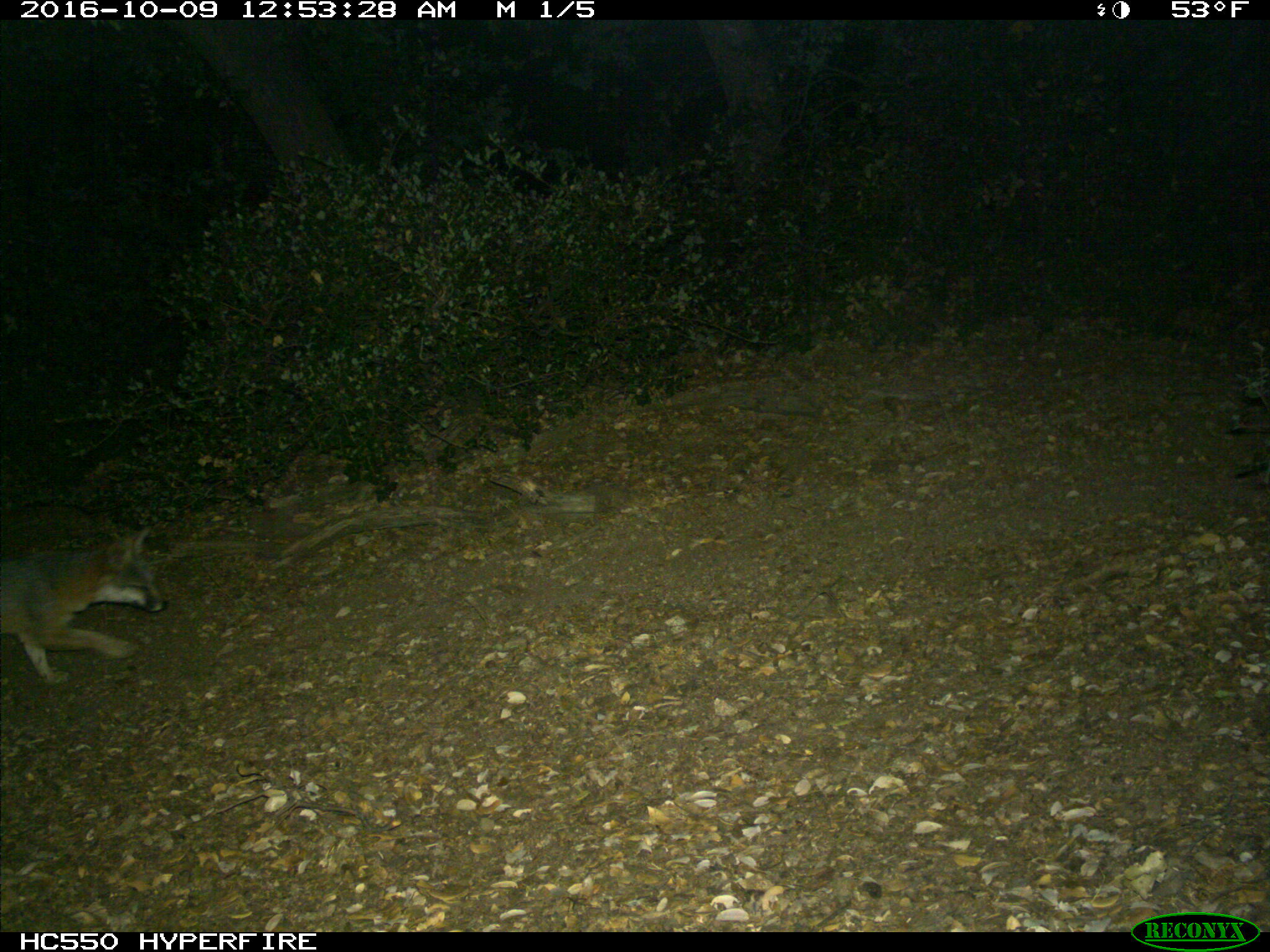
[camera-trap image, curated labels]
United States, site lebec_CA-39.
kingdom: Animalia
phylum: Chordata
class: Mammalia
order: Carnivora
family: Canidae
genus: Urocyon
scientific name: Urocyon cinereoargenteus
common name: gray fox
Urocyon cinereoargenteus (gray fox).